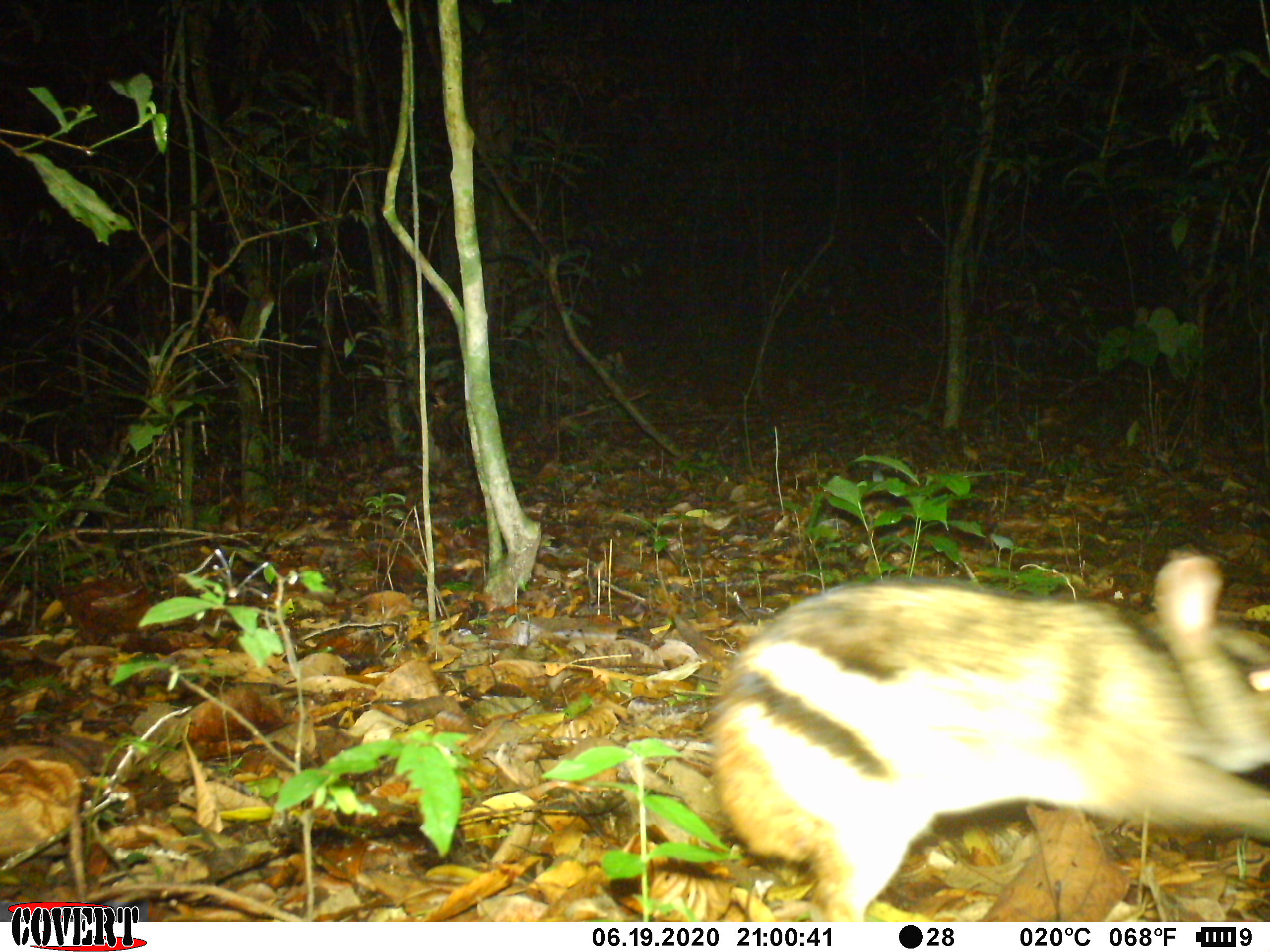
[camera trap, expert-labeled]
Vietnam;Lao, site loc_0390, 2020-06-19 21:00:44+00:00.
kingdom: Animalia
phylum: Chordata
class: Mammalia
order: Lagomorpha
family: Leporidae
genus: Nesolagus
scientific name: Nesolagus timminsi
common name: annamite striped rabbit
Annamite striped rabbit (Nesolagus timminsi). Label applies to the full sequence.